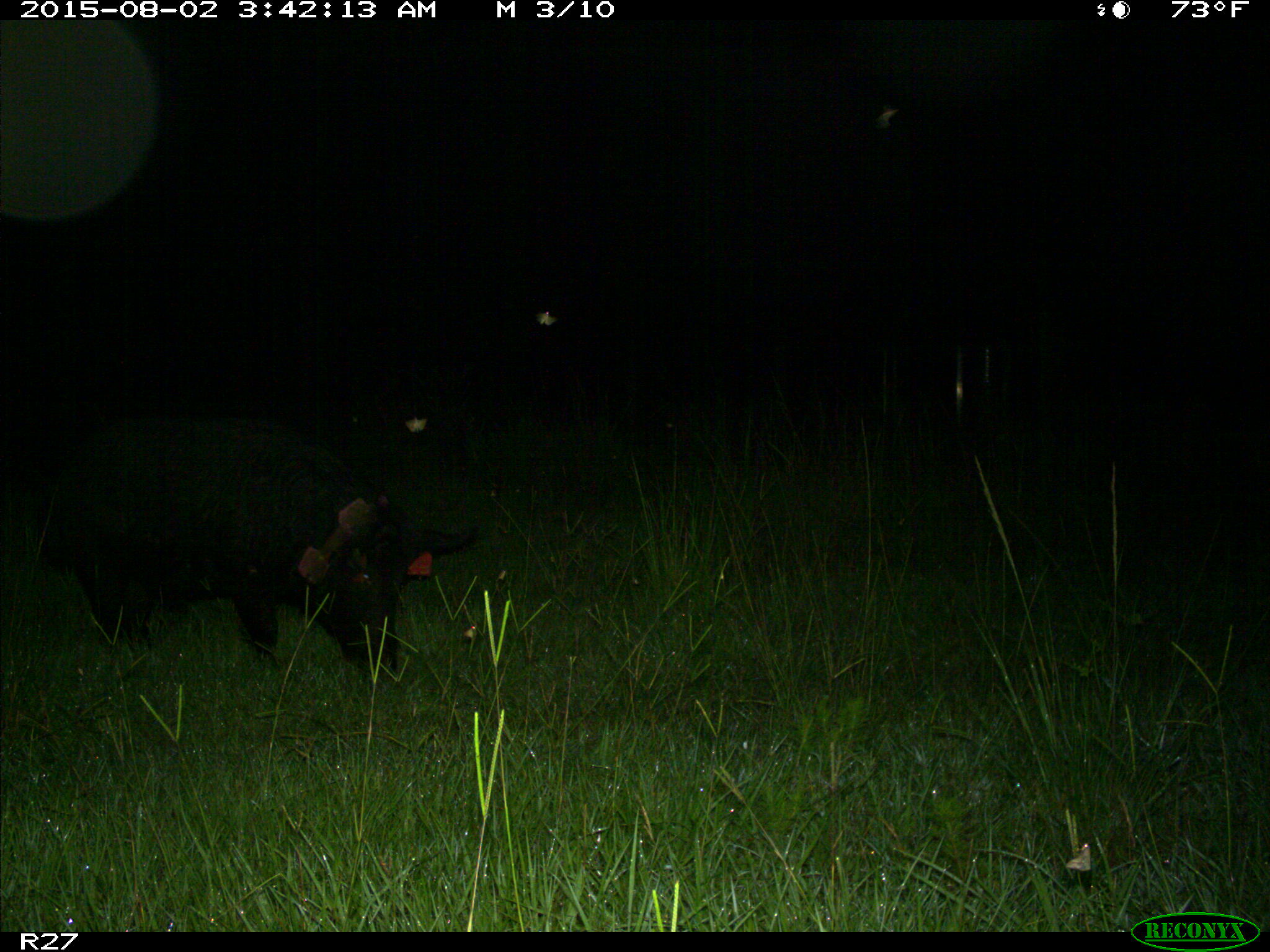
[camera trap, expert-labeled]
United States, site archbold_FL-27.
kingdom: Animalia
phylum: Chordata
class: Mammalia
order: Artiodactyla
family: Suidae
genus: Sus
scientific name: Sus scrofa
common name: wild boar